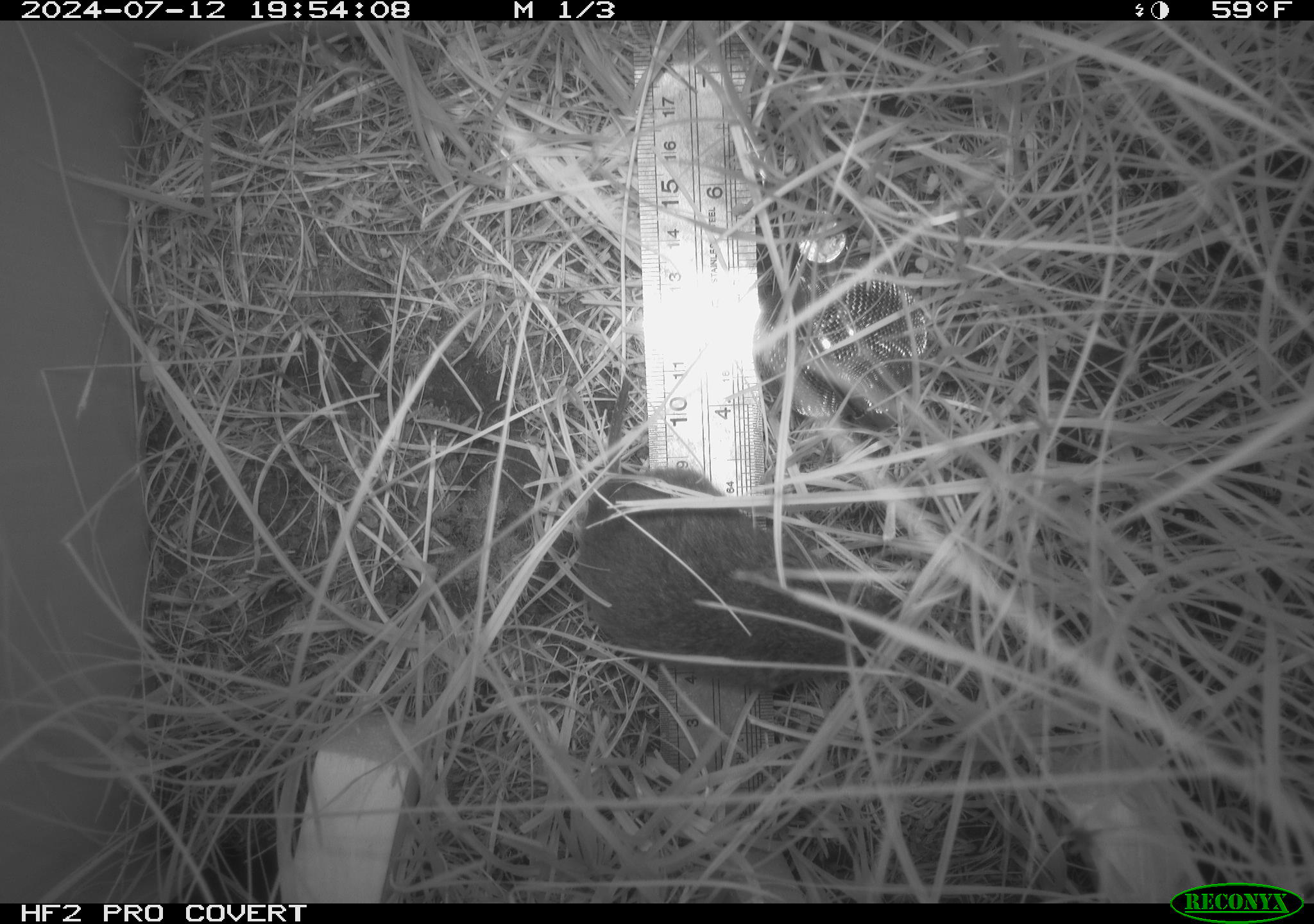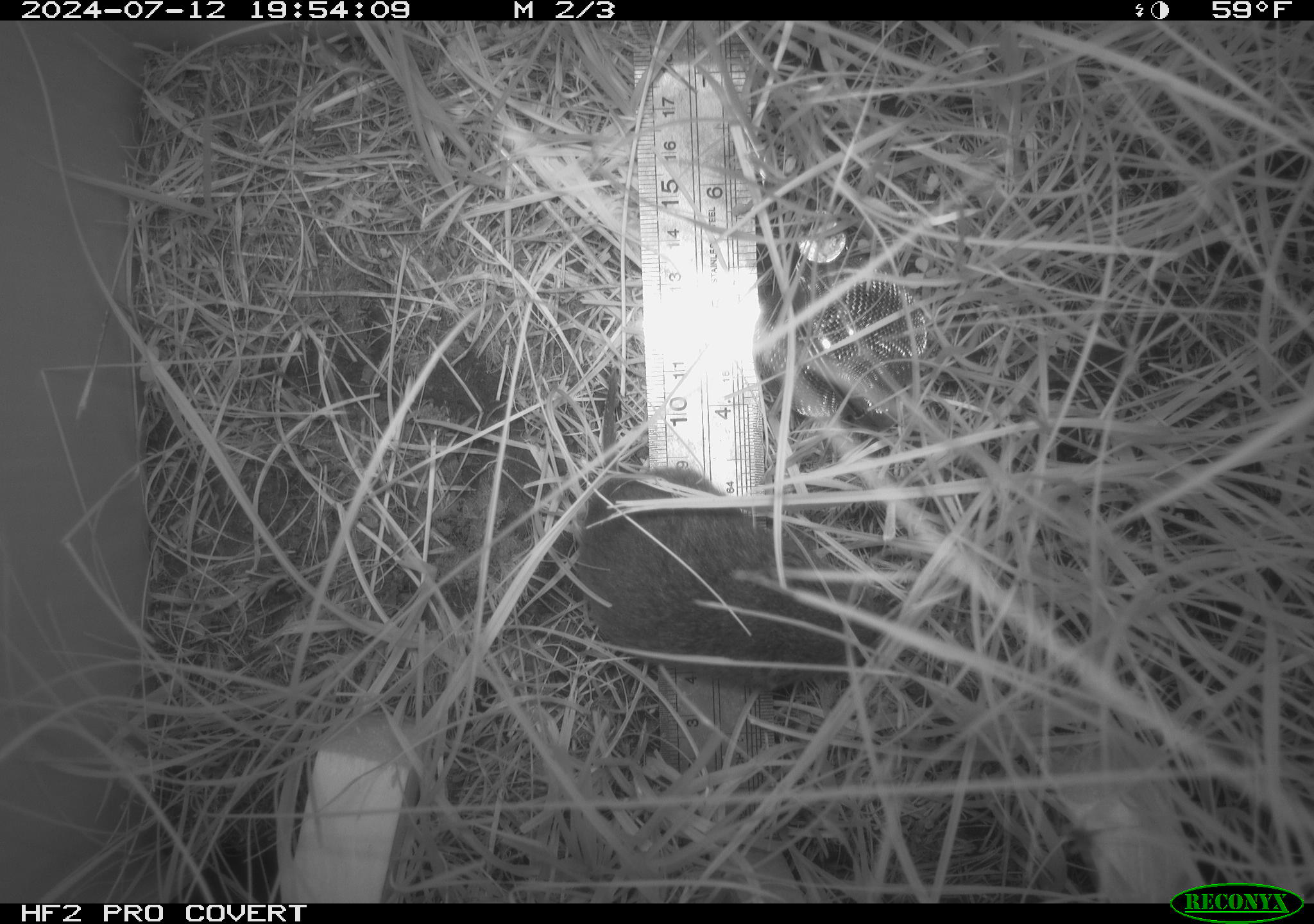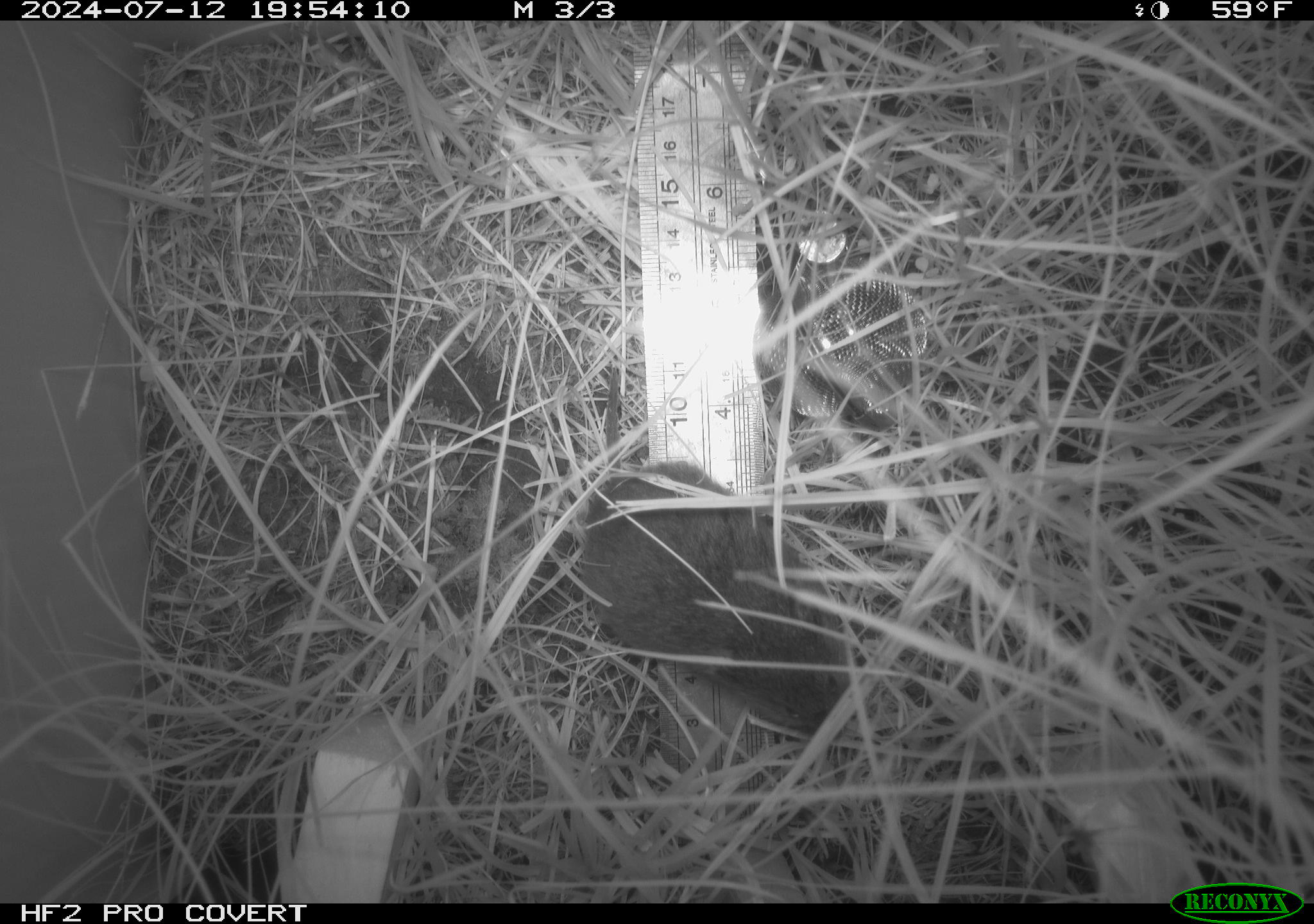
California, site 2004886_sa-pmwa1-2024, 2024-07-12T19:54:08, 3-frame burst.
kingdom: Animalia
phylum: Chordata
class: Mammalia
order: Rodentia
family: Cricetidae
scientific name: Arvicolinae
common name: voles, lemmings, and muskrats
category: arvicolinae subfamily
Arvicolinae subfamily (voles, lemmings, and muskrats) (Arvicolinae).